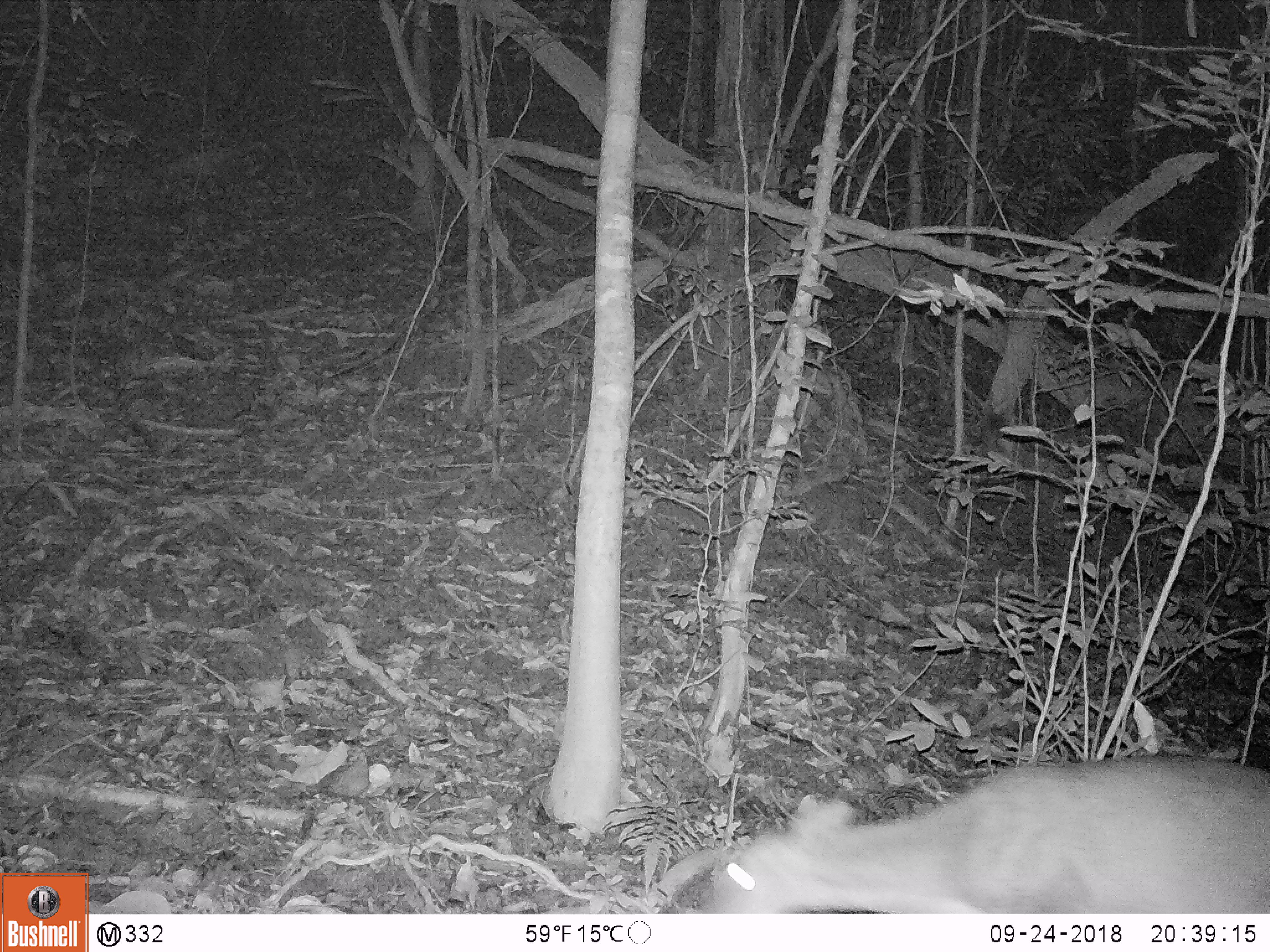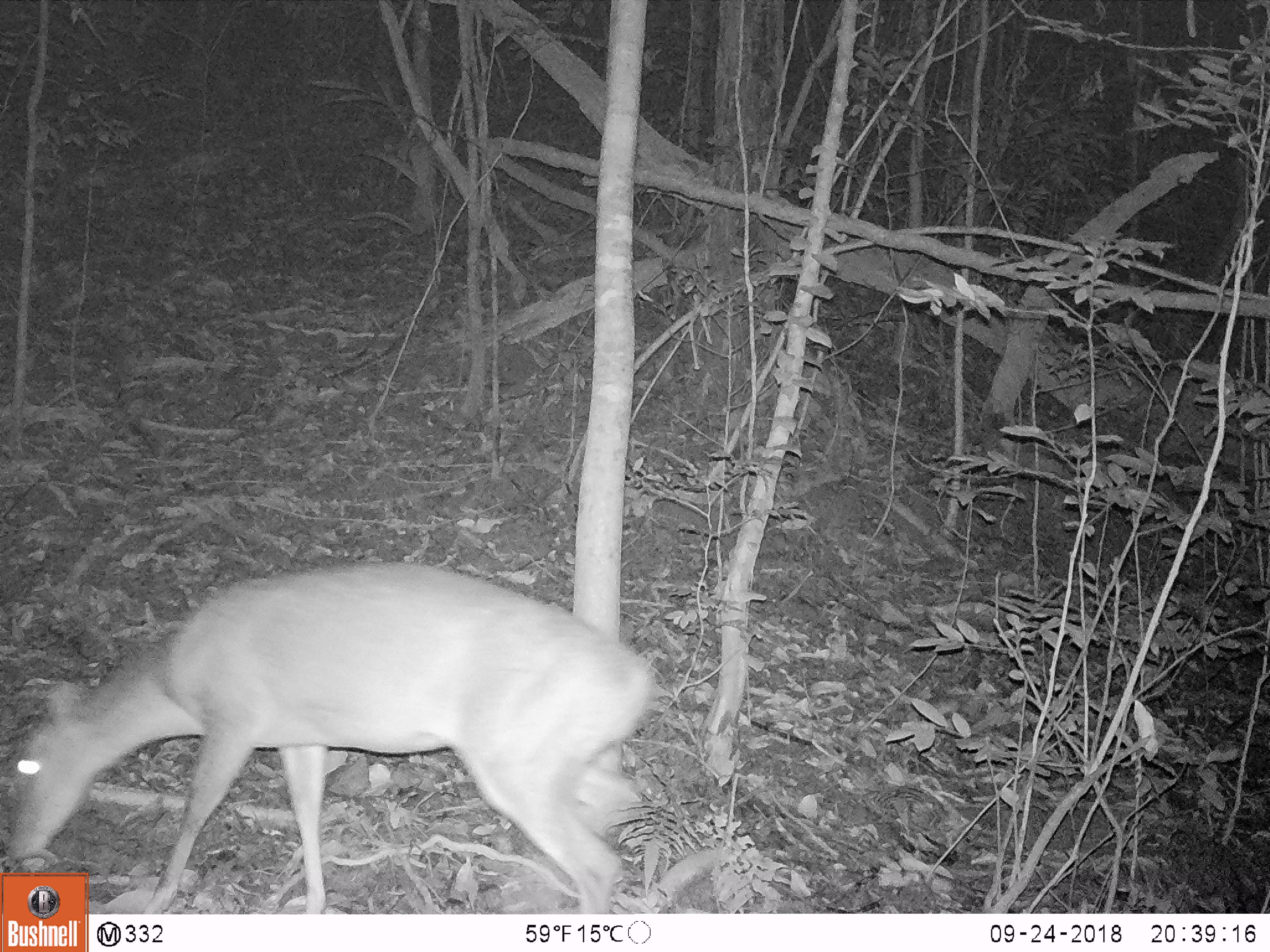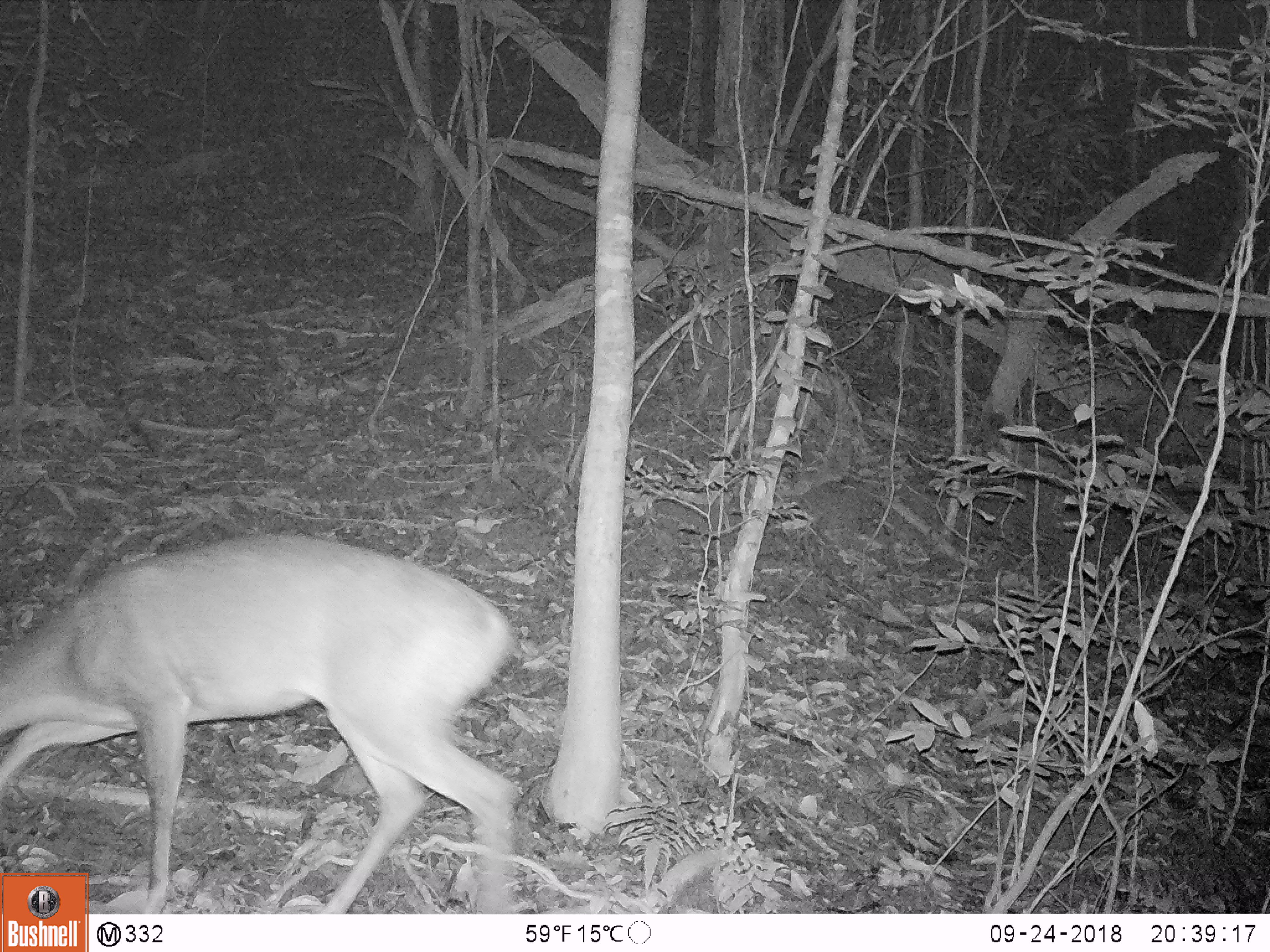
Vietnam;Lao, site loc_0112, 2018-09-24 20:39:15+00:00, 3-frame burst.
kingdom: Animalia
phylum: Chordata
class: Mammalia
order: Artiodactyla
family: Cervidae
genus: Muntiacus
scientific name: Muntiacus vuquangensis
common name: large-antlered muntjac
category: large antlered muntjac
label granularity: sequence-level